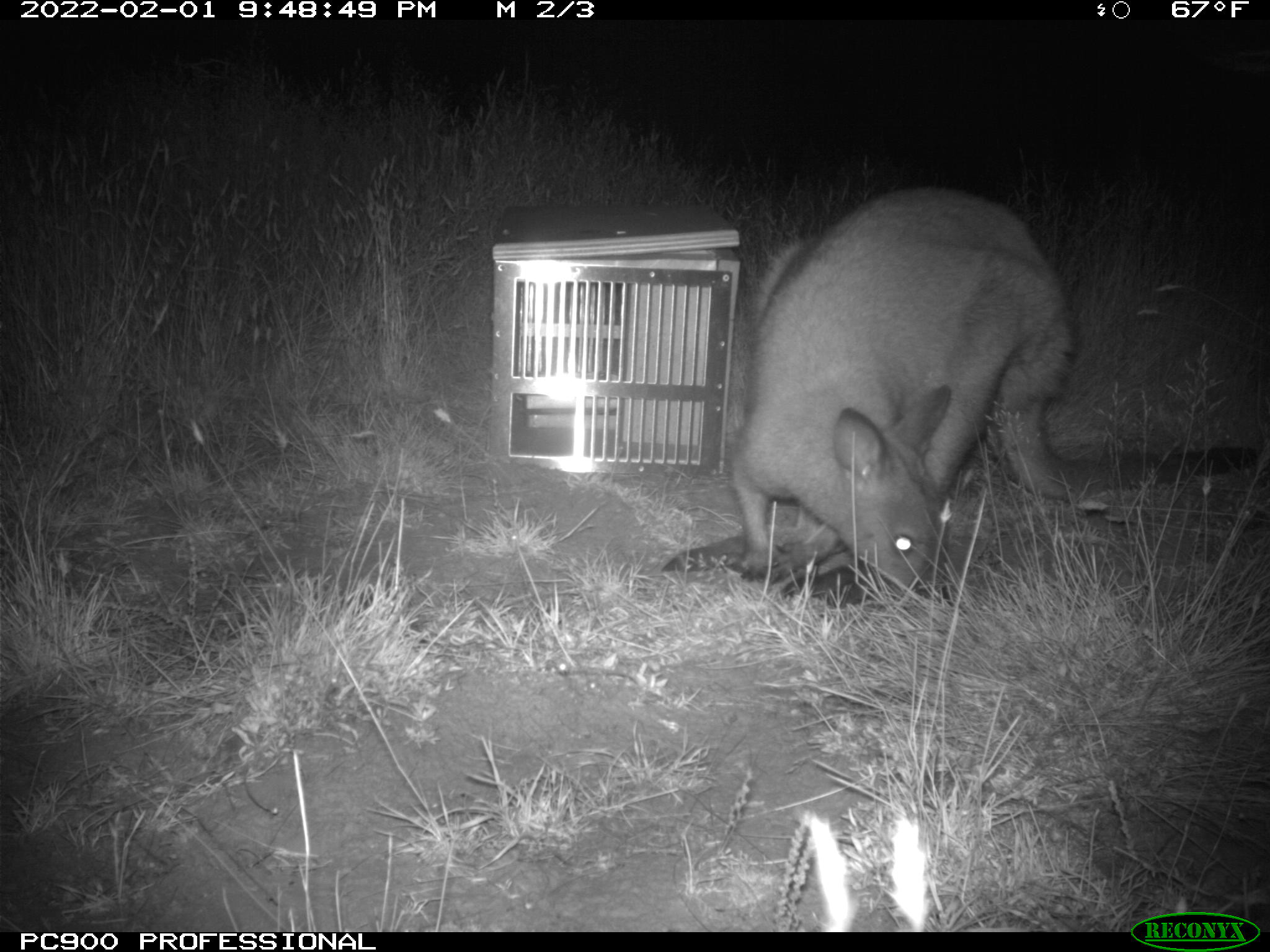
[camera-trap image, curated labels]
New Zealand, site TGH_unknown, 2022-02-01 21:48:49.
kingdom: Animalia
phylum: Chordata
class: Mammalia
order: Diprotodontia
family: Macropodidae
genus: Notamacropus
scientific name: Notamacropus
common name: wallaby